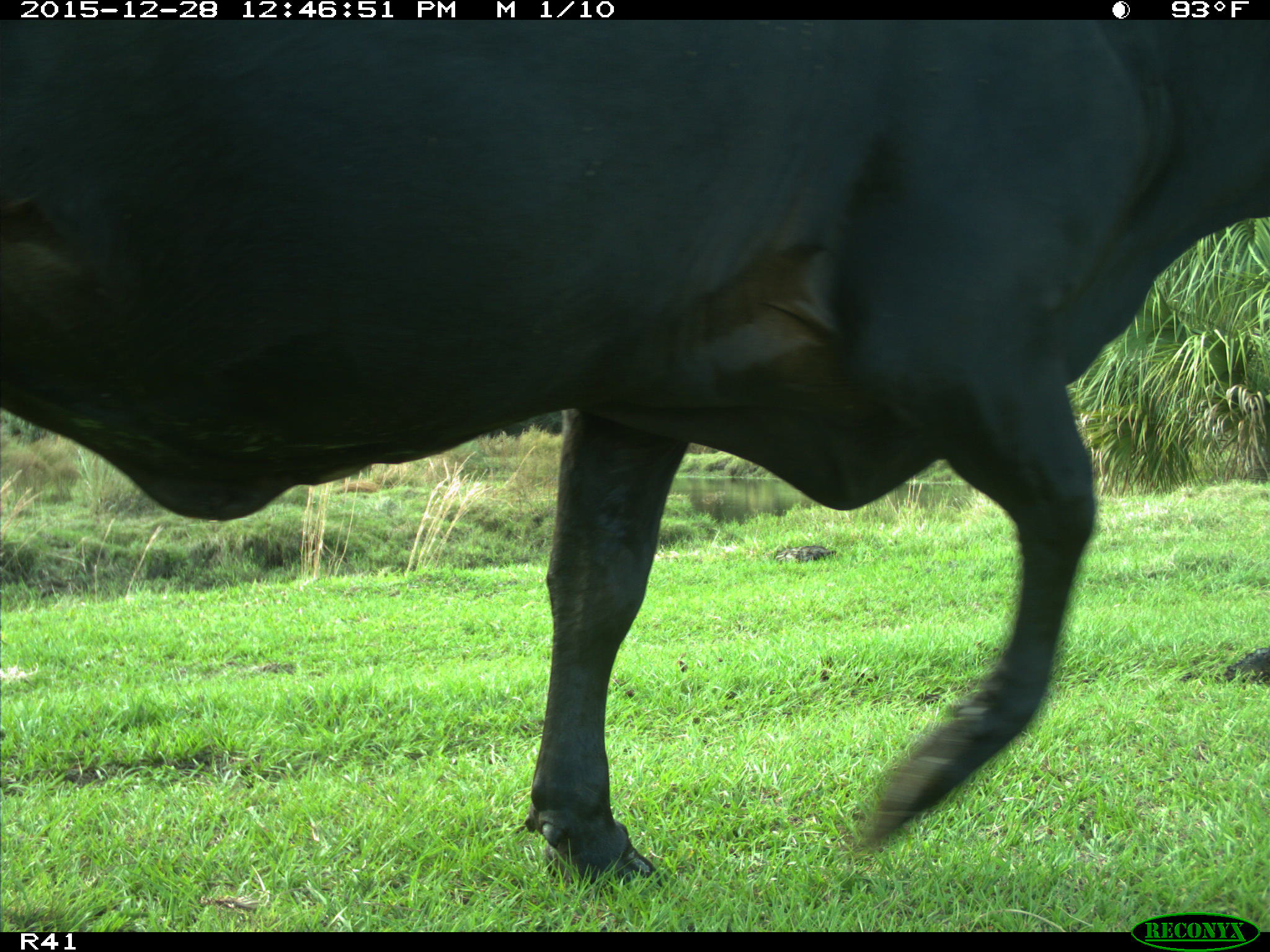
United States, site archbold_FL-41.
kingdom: Animalia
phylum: Chordata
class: Mammalia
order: Artiodactyla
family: Bovidae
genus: Bos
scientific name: Bos taurus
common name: domestic cow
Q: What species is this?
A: Bos taurus (domestic cow).